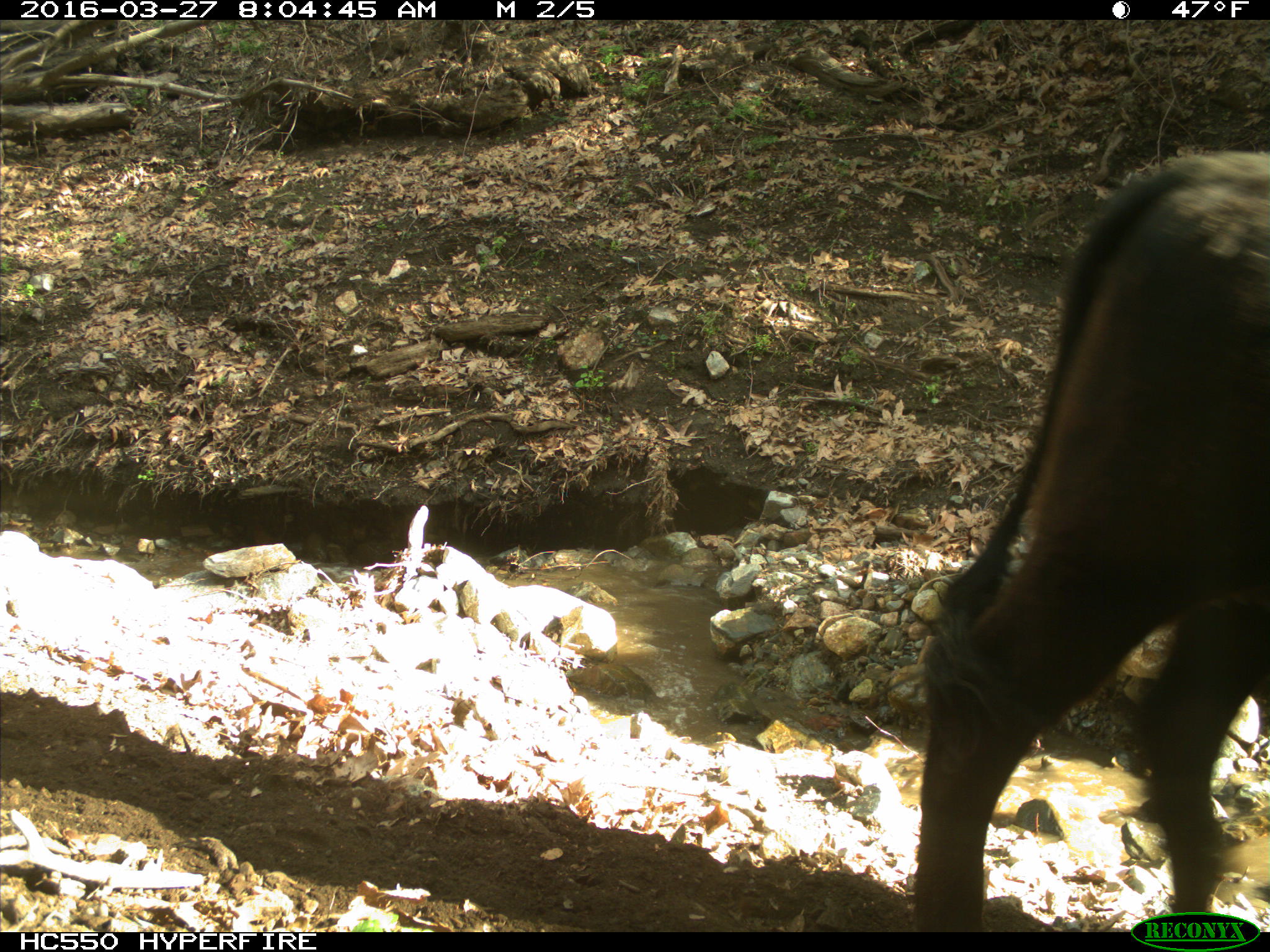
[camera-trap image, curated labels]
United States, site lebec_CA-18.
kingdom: Animalia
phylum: Chordata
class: Mammalia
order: Artiodactyla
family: Bovidae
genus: Bos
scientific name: Bos taurus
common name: domestic cow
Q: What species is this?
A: Bos taurus (domestic cow).